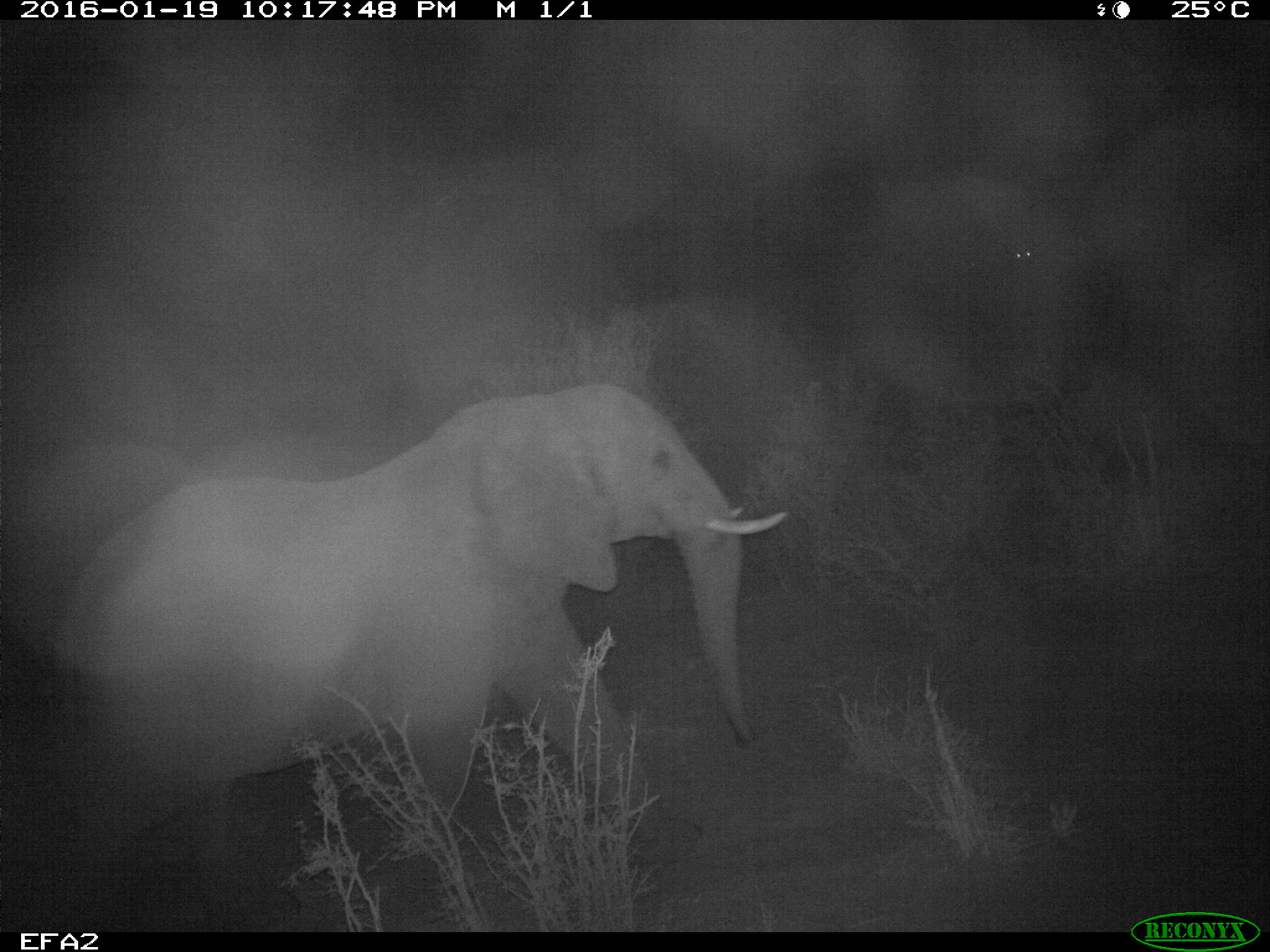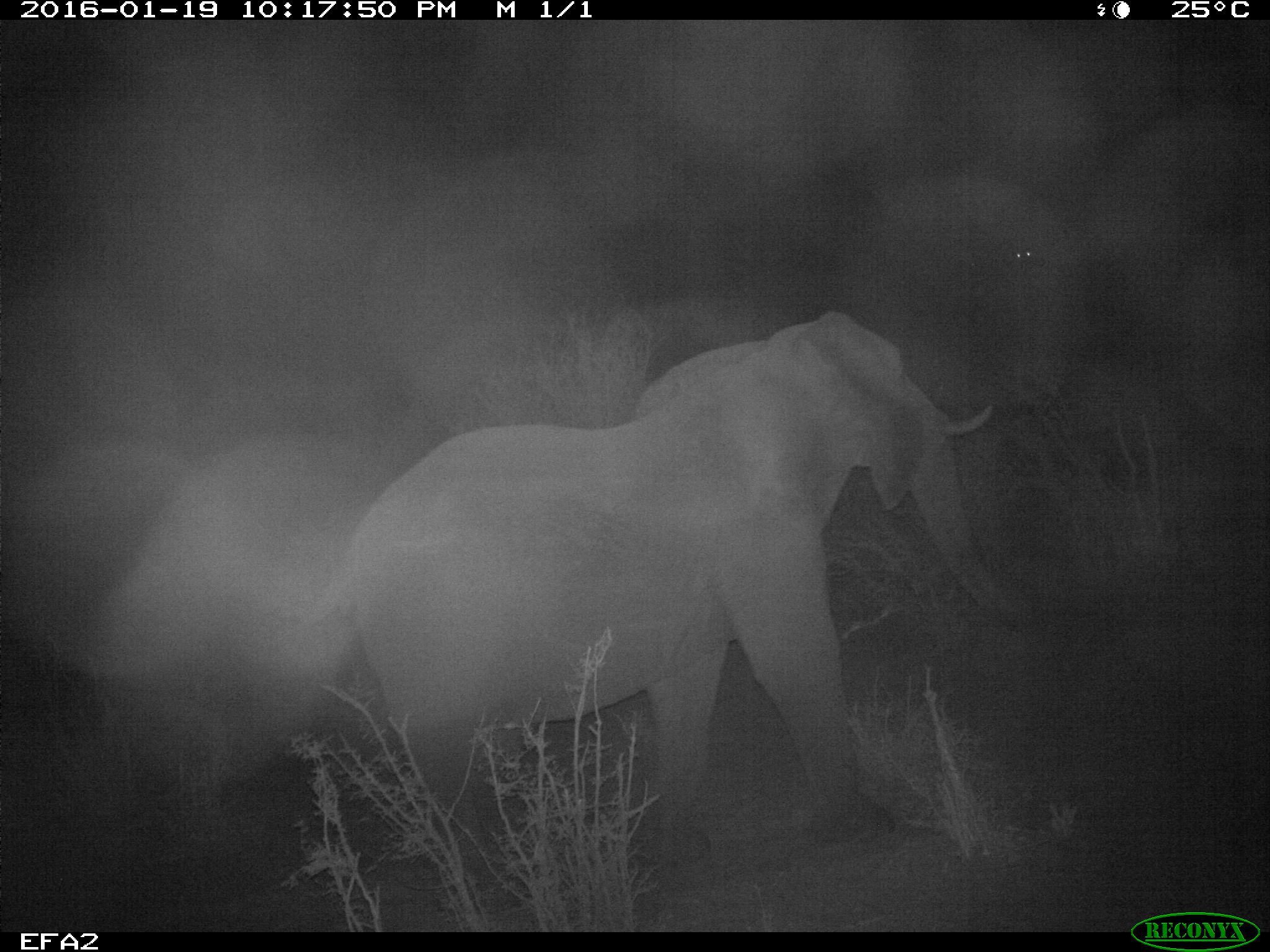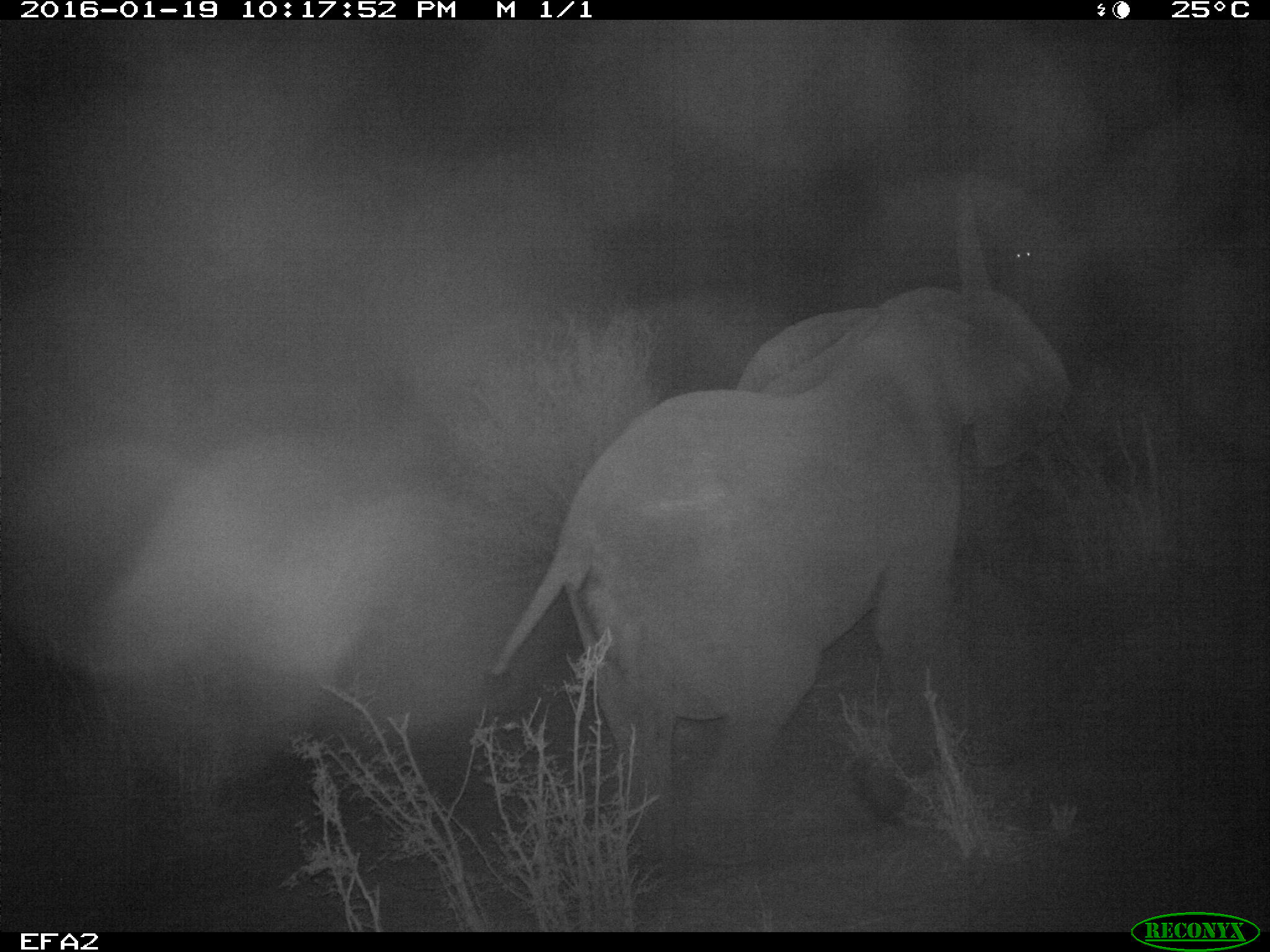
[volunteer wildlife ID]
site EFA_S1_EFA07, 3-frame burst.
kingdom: Animalia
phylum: Chordata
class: Mammalia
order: Proboscidea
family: Elephantidae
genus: Loxodonta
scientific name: Loxodonta africana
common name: african bush elephant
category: elephant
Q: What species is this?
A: Elephant (african bush elephant) (Loxodonta africana).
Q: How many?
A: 1.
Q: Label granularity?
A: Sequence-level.